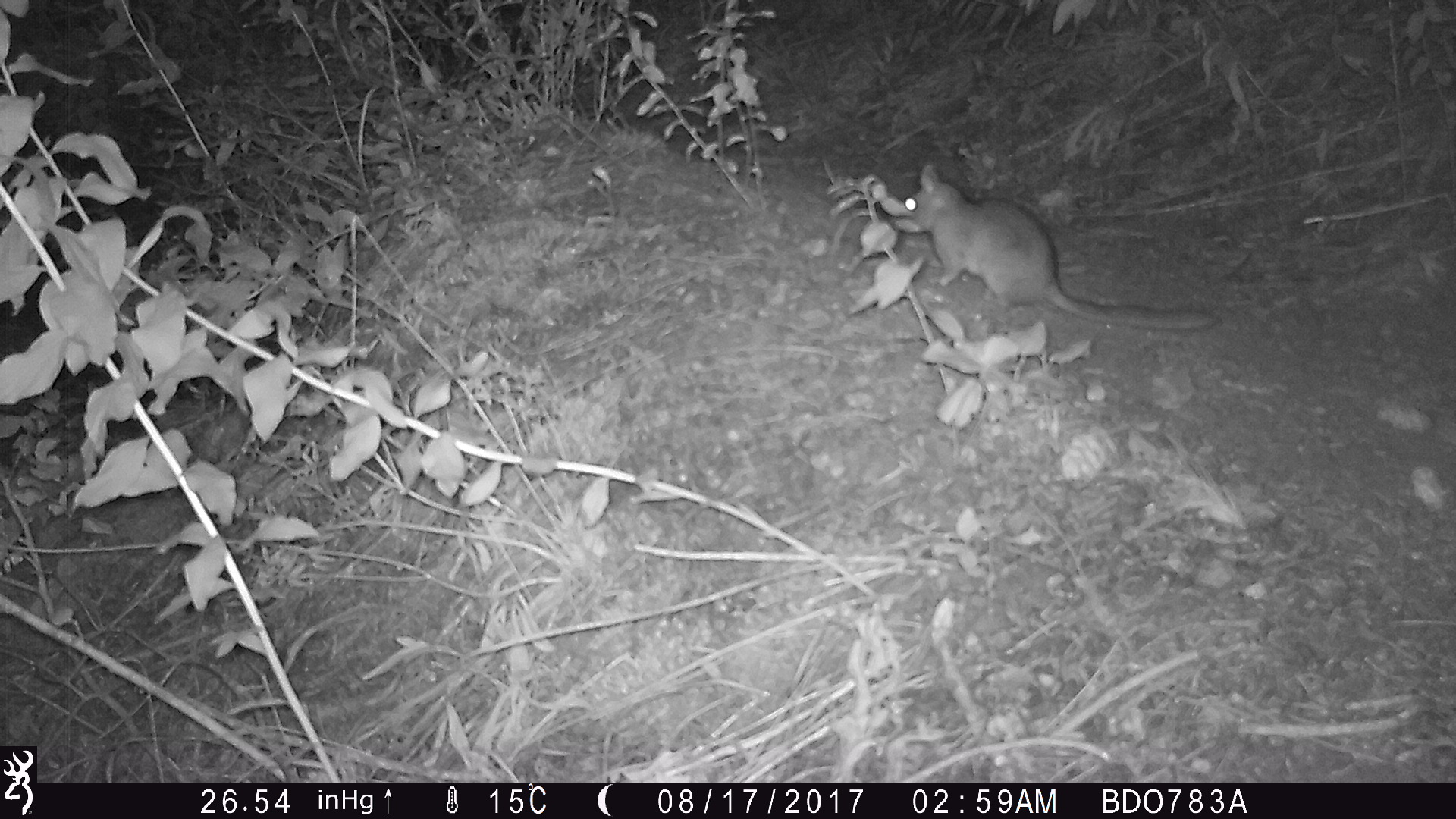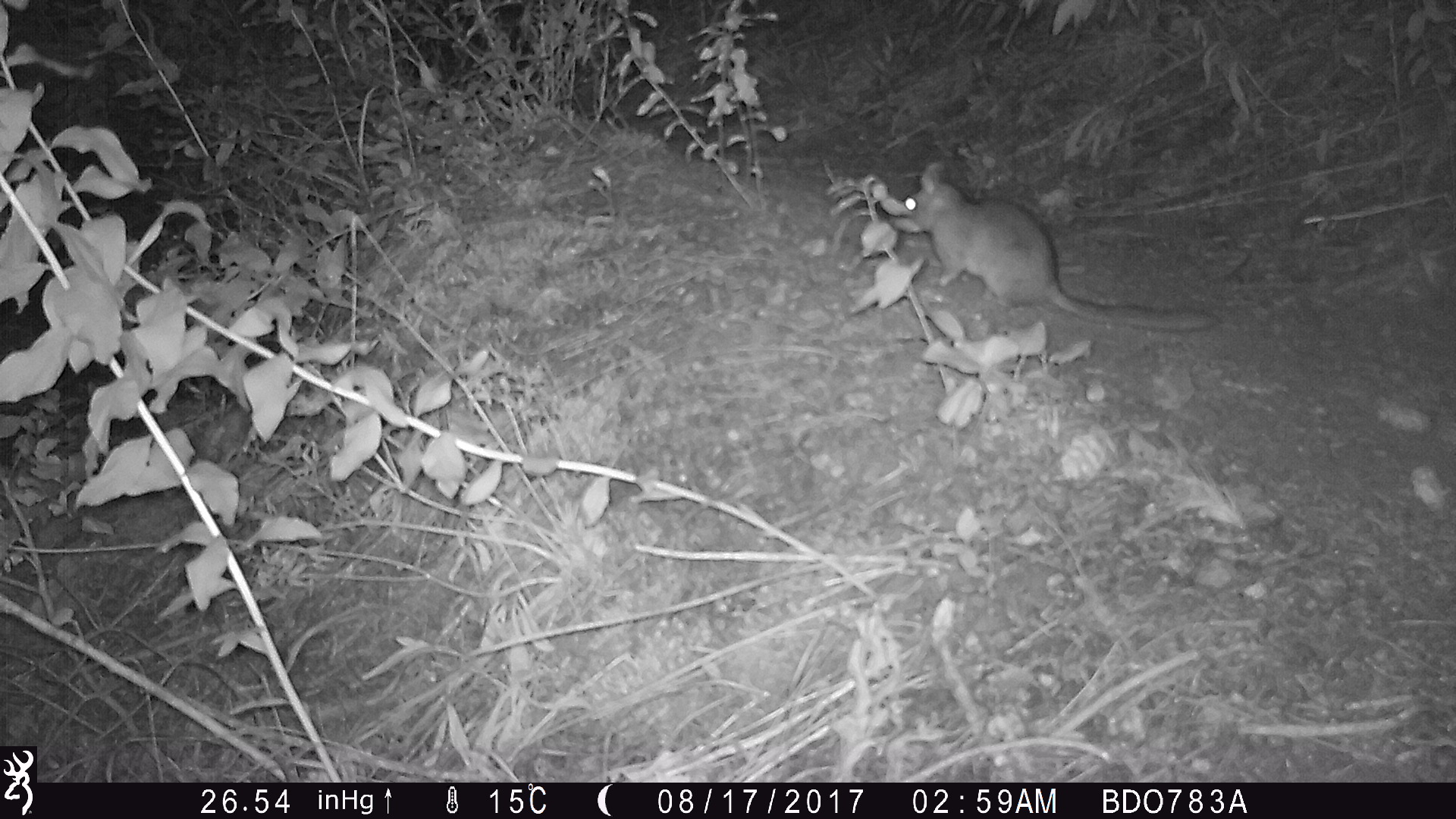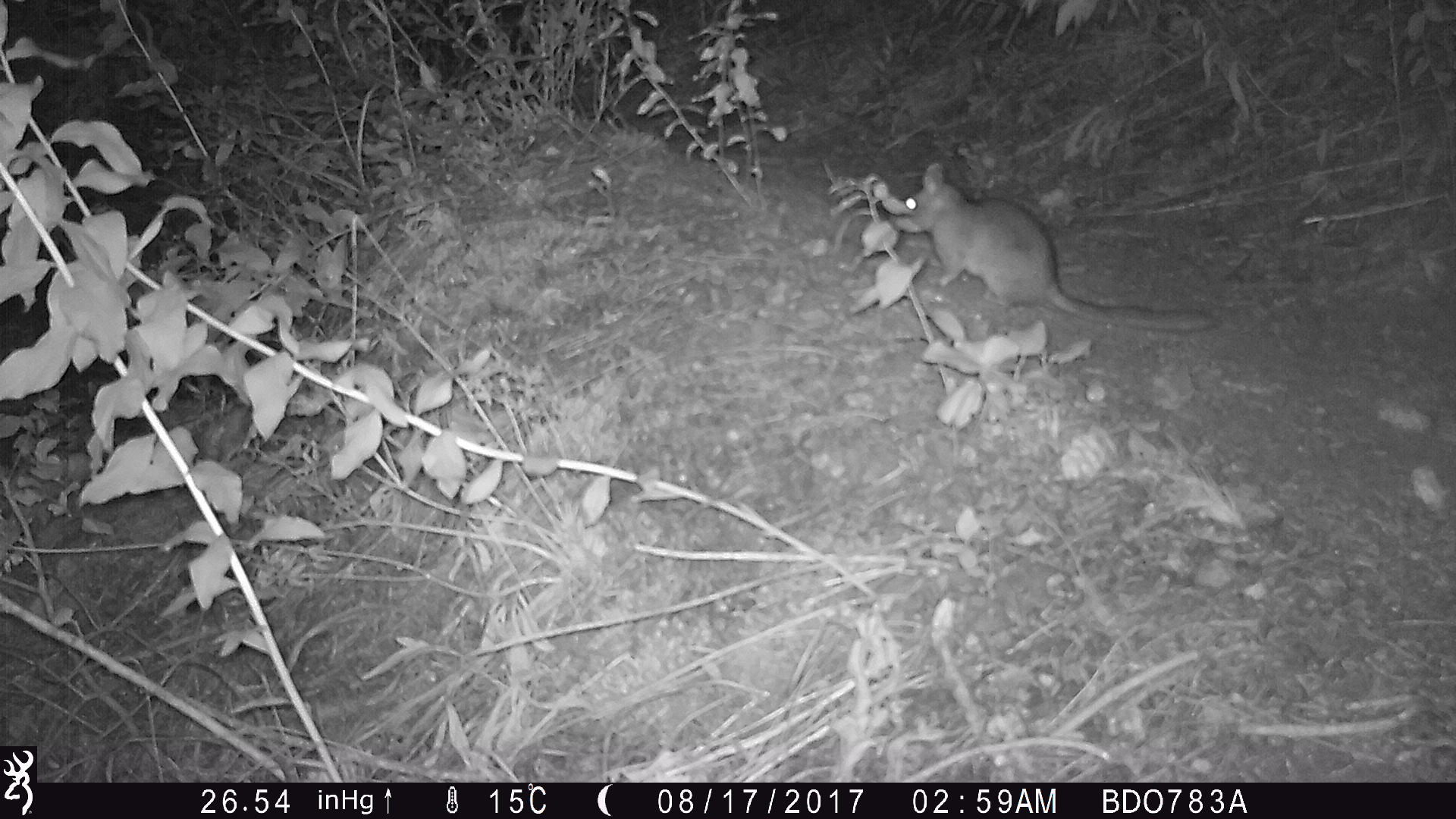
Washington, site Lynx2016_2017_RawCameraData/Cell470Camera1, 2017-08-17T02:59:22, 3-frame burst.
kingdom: Animalia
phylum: Chordata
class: Mammalia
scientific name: Mammalia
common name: small mammal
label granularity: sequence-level